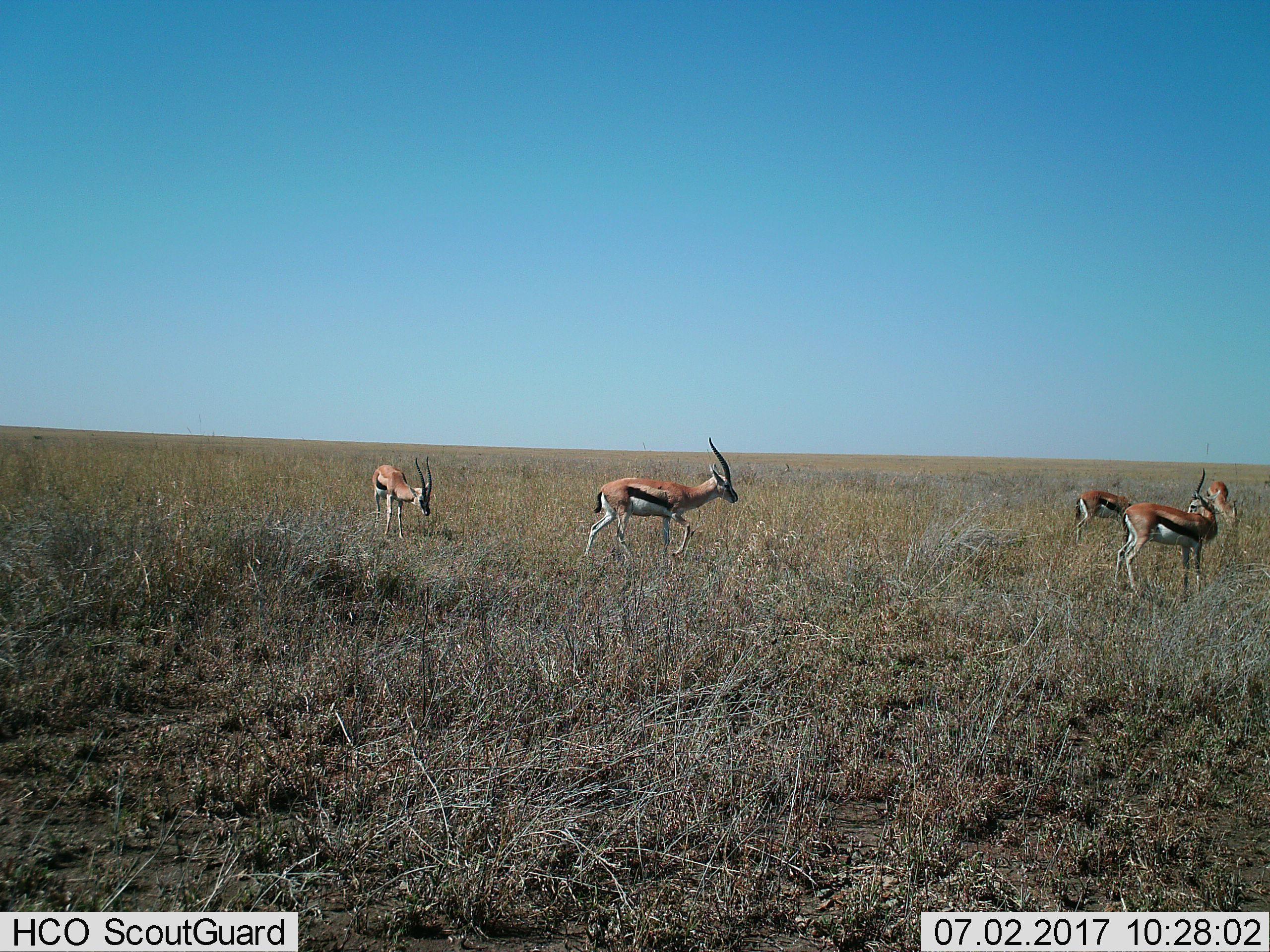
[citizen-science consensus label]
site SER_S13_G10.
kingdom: Animalia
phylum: Chordata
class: Mammalia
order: Artiodactyla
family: Bovidae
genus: Eudorcas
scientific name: Eudorcas thomsonii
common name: thomson's gazelle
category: gazellethomsons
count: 5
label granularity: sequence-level